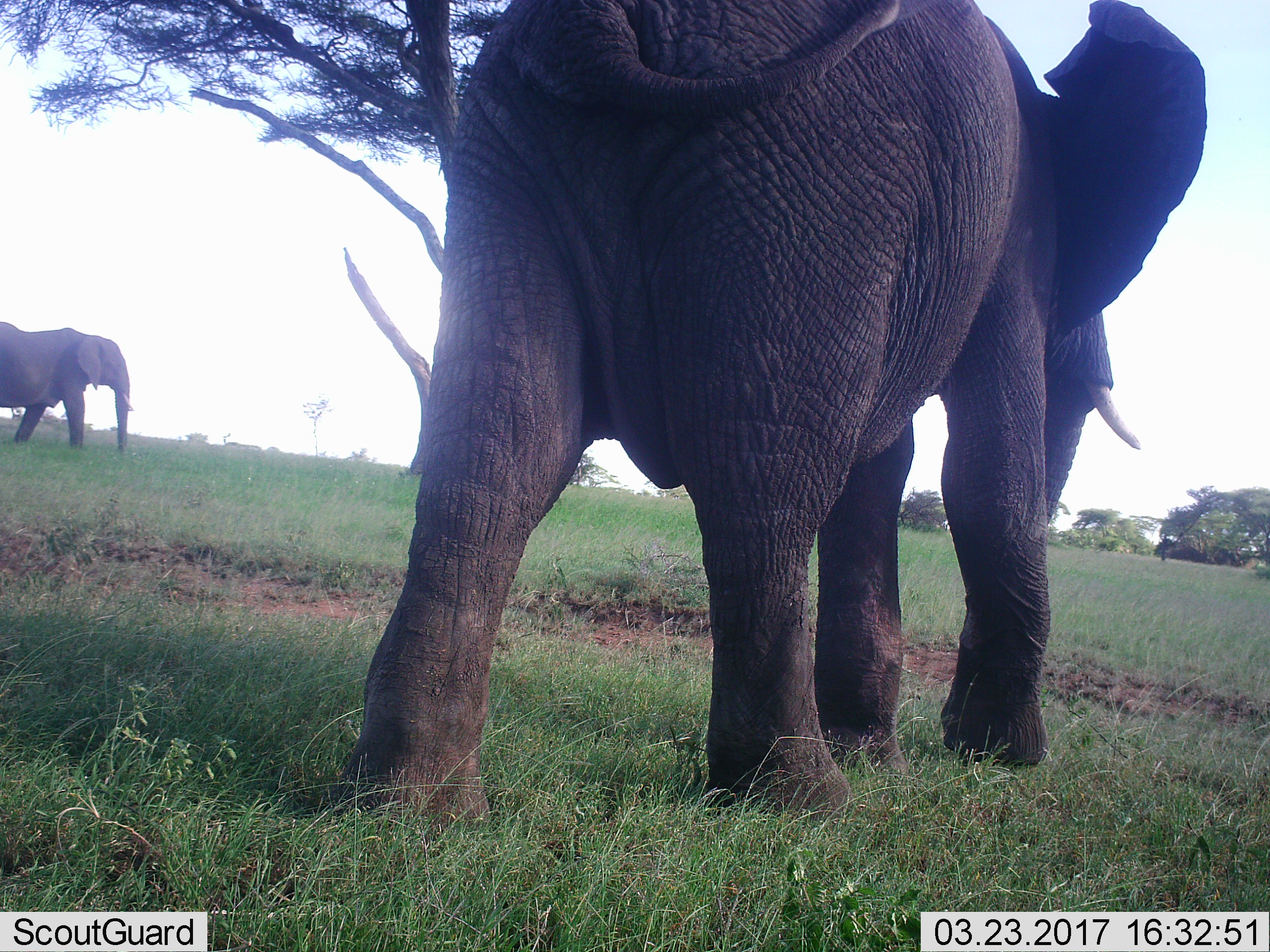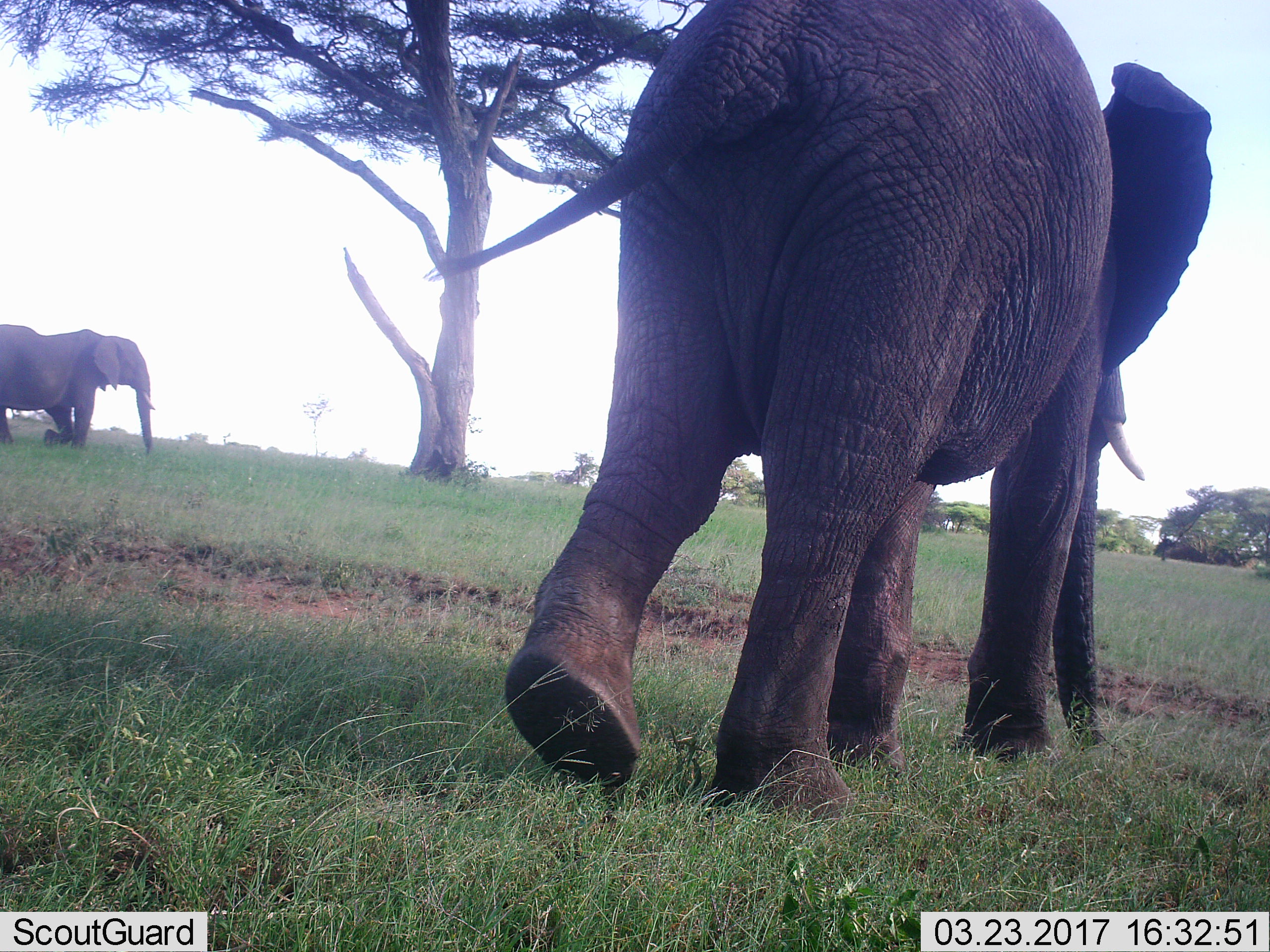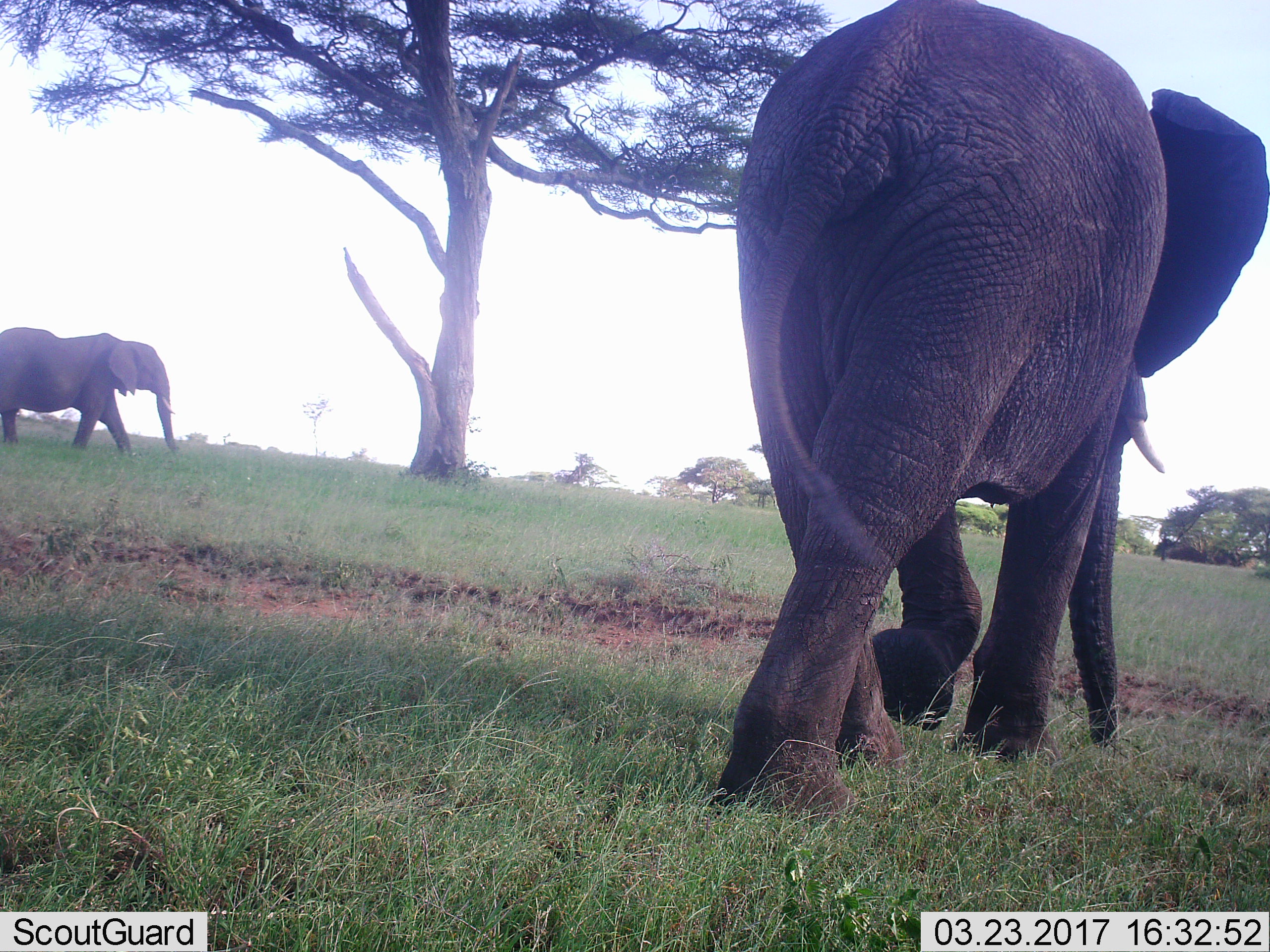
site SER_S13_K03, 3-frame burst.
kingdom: Animalia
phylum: Chordata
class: Mammalia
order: Proboscidea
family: Elephantidae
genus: Loxodonta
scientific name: Loxodonta africana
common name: african bush elephant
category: elephant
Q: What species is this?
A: Elephant (african bush elephant) (Loxodonta africana).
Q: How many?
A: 2.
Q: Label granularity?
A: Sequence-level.